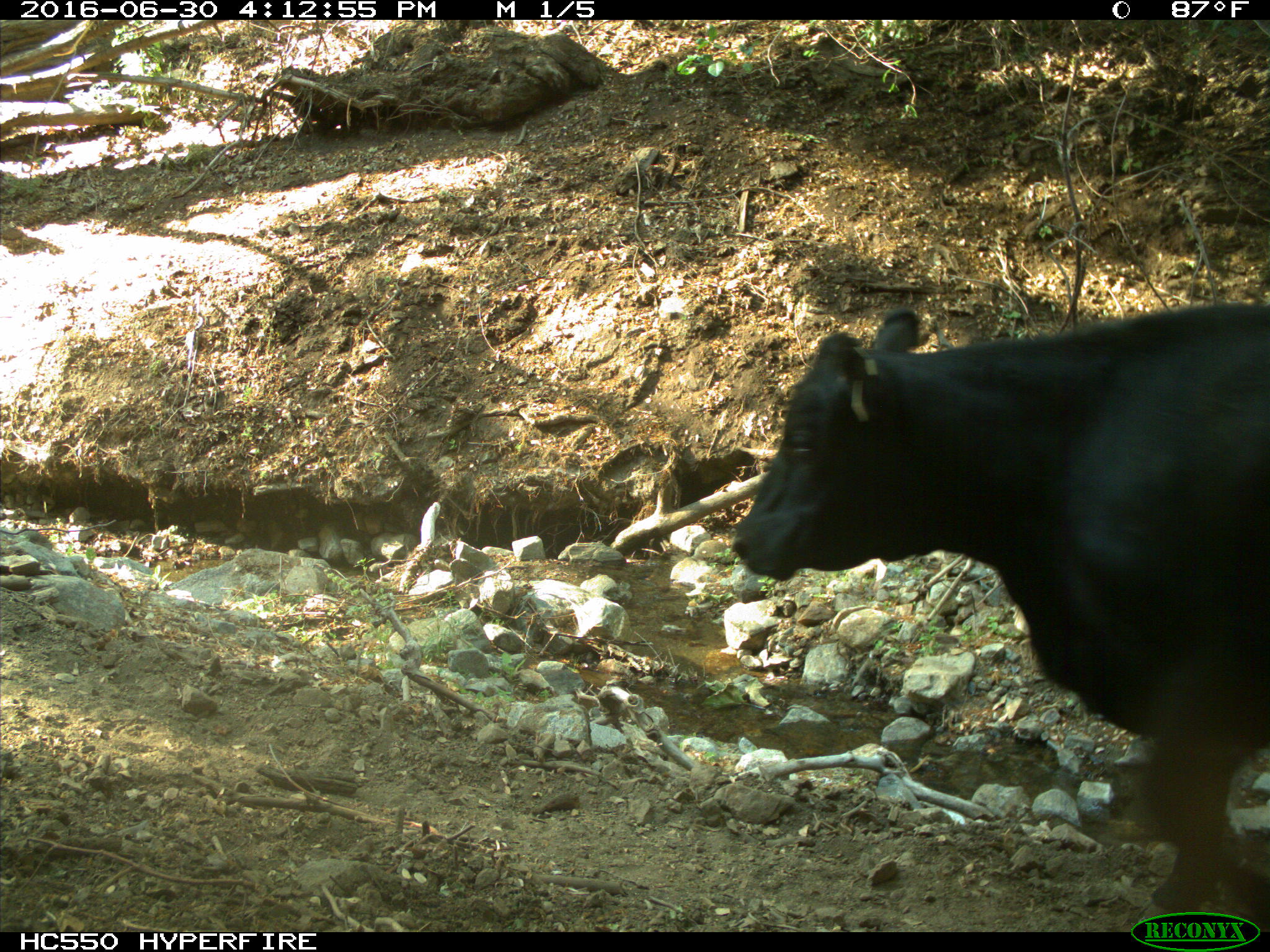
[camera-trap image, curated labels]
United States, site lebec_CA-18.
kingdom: Animalia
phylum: Chordata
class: Mammalia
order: Artiodactyla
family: Bovidae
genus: Bos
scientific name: Bos taurus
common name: domestic cow